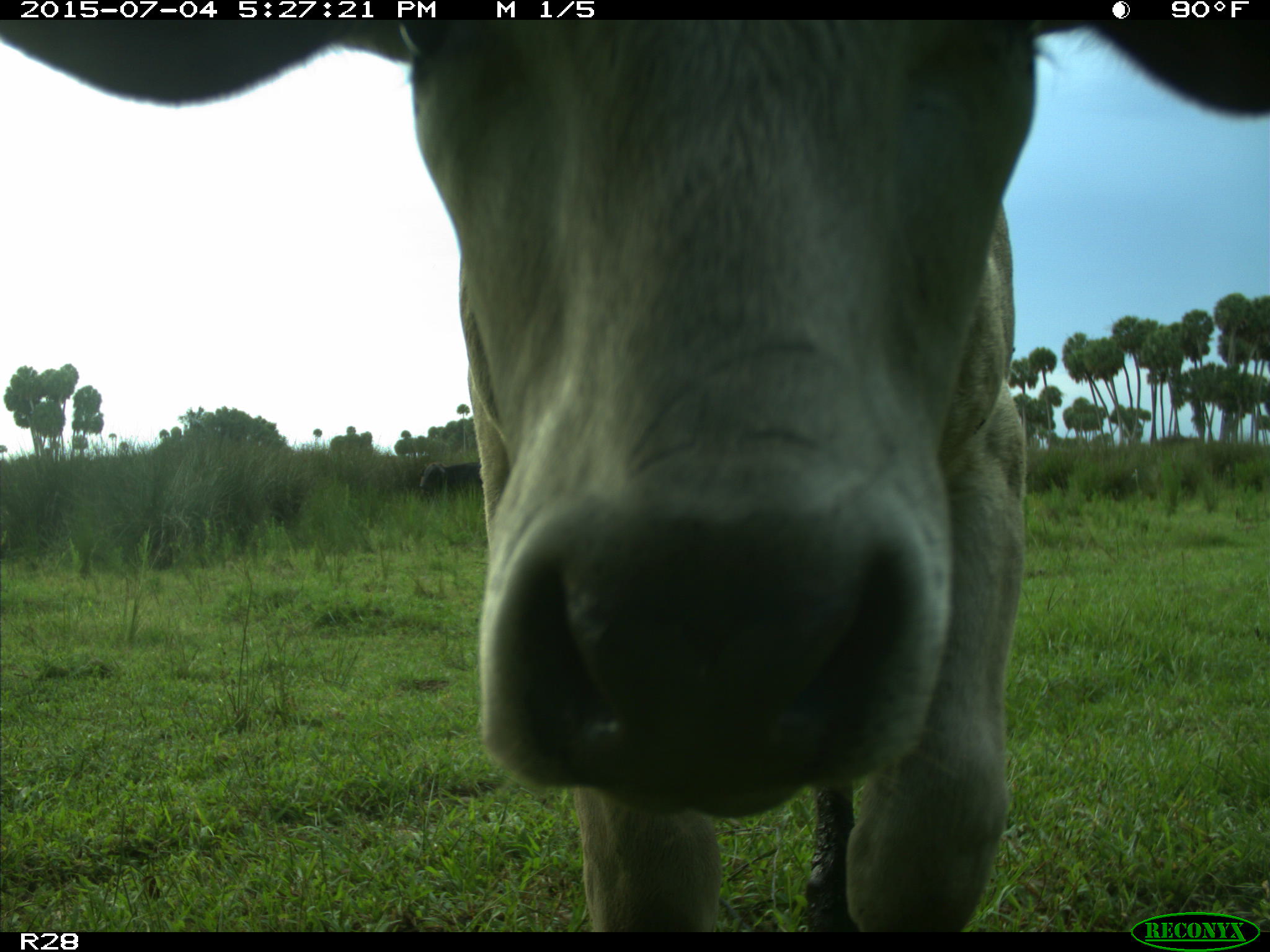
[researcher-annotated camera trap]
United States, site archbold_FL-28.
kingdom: Animalia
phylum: Chordata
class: Mammalia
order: Artiodactyla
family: Bovidae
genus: Bos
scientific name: Bos taurus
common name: domestic cow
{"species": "Bos taurus (domestic cow)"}